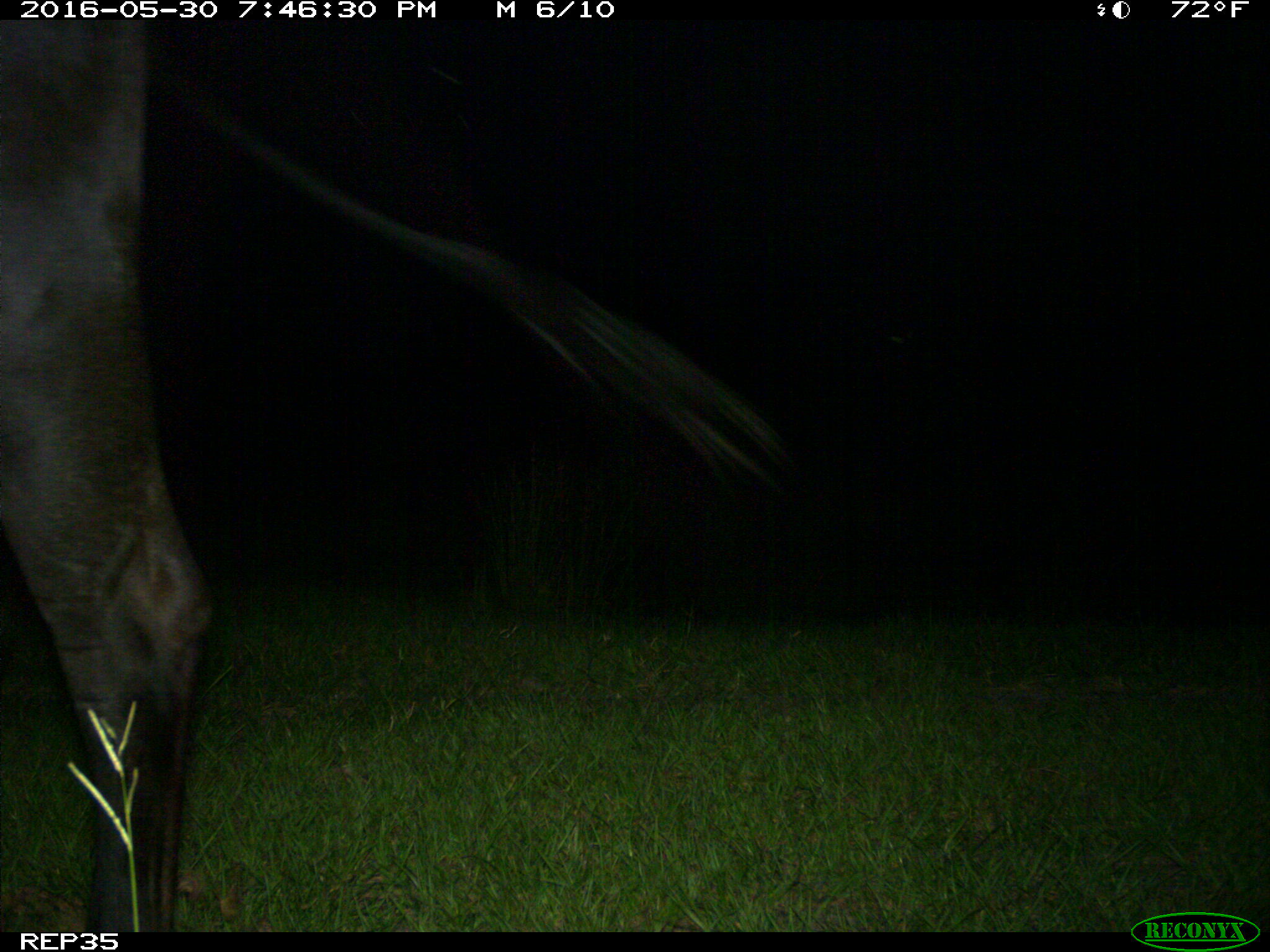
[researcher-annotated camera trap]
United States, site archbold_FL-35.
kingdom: Animalia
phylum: Chordata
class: Mammalia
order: Artiodactyla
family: Bovidae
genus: Bos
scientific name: Bos taurus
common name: domestic cow